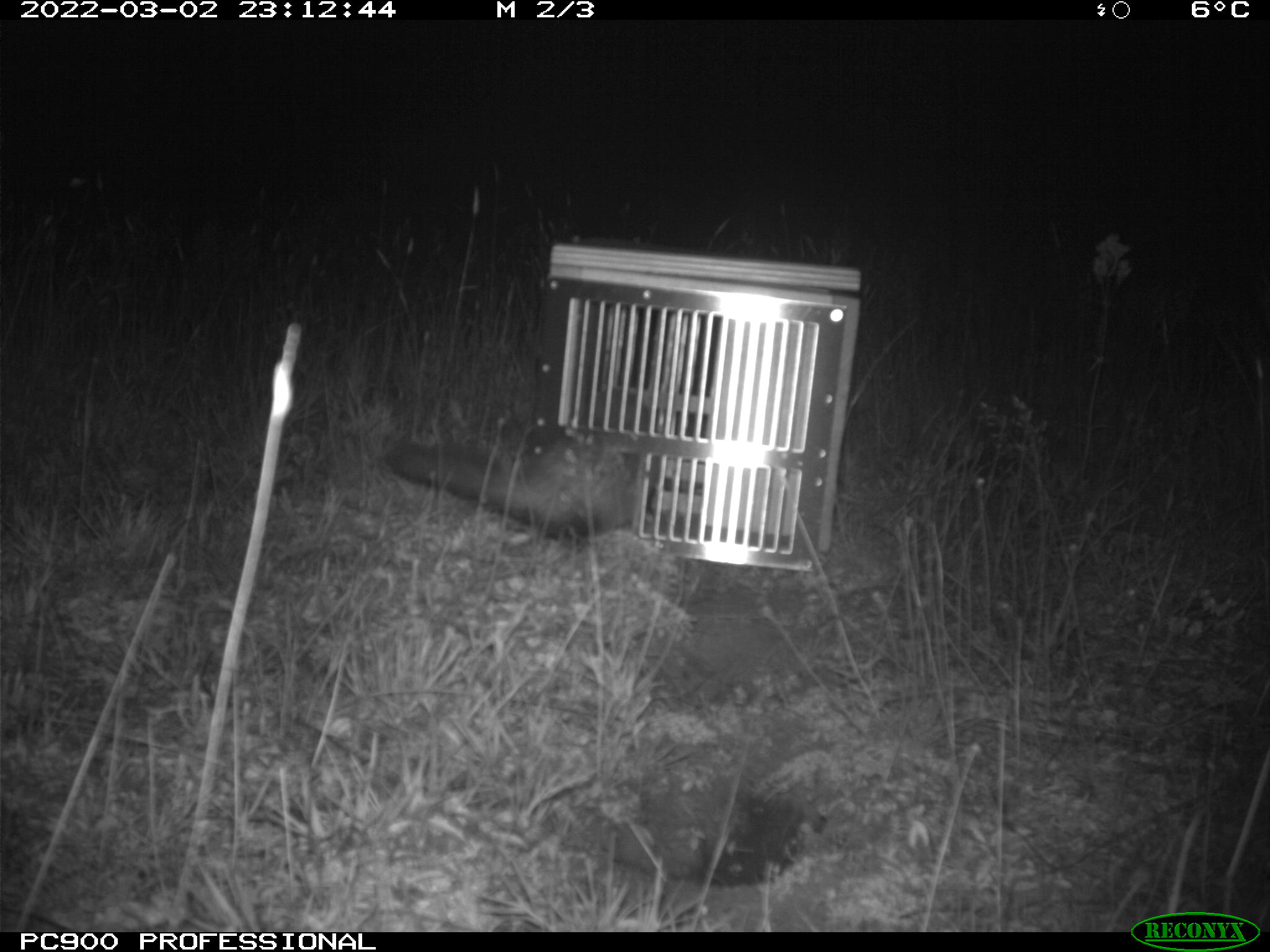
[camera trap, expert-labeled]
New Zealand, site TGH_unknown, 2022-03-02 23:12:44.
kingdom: Animalia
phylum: Chordata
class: Mammalia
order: Carnivora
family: Mustelidae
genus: Mustela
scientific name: Mustela furo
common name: ferret